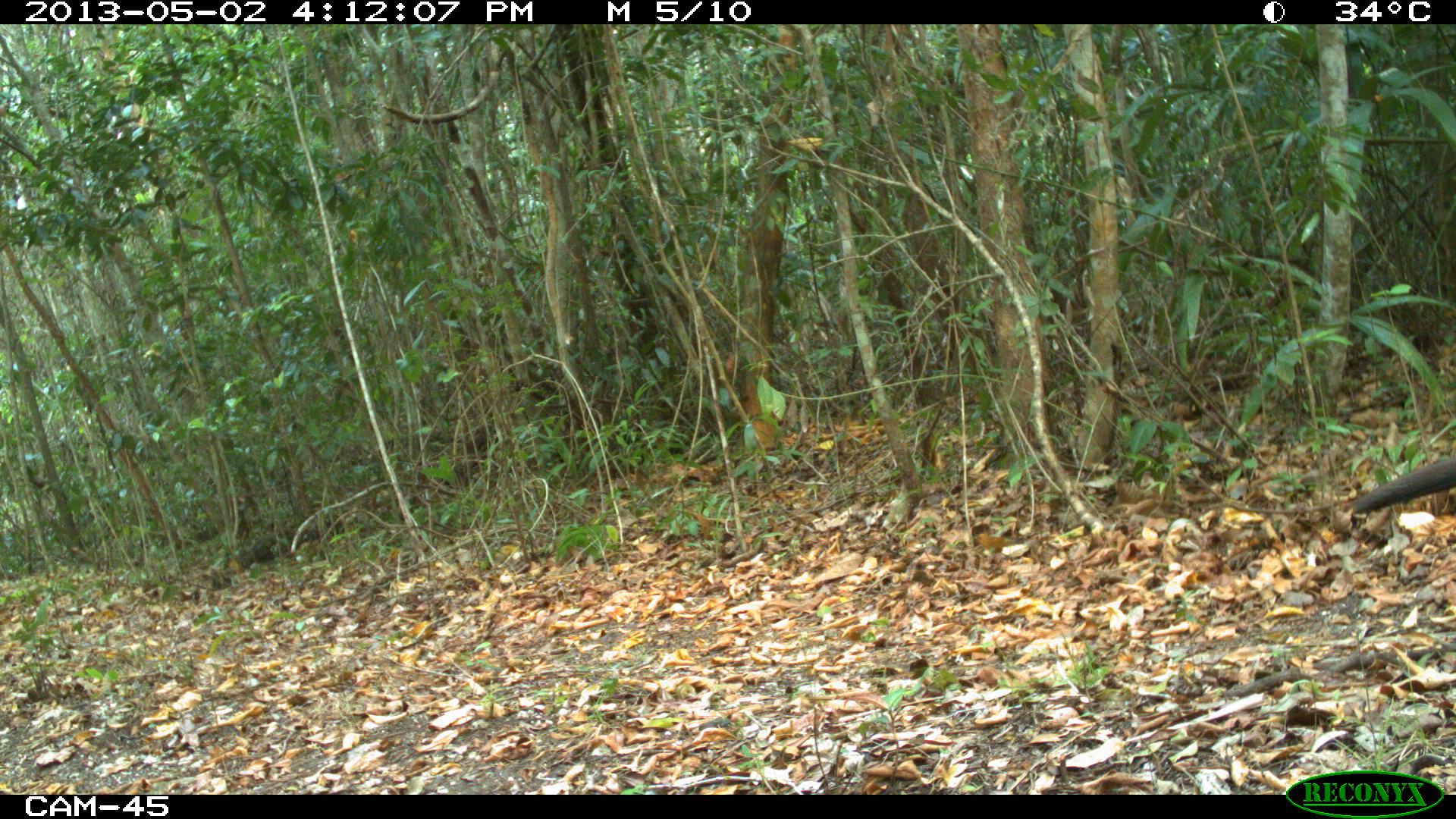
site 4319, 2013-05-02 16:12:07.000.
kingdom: Animalia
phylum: Chordata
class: Aves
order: Galliformes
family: Cracidae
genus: Crax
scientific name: Crax rubra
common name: great curassow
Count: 1.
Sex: female.